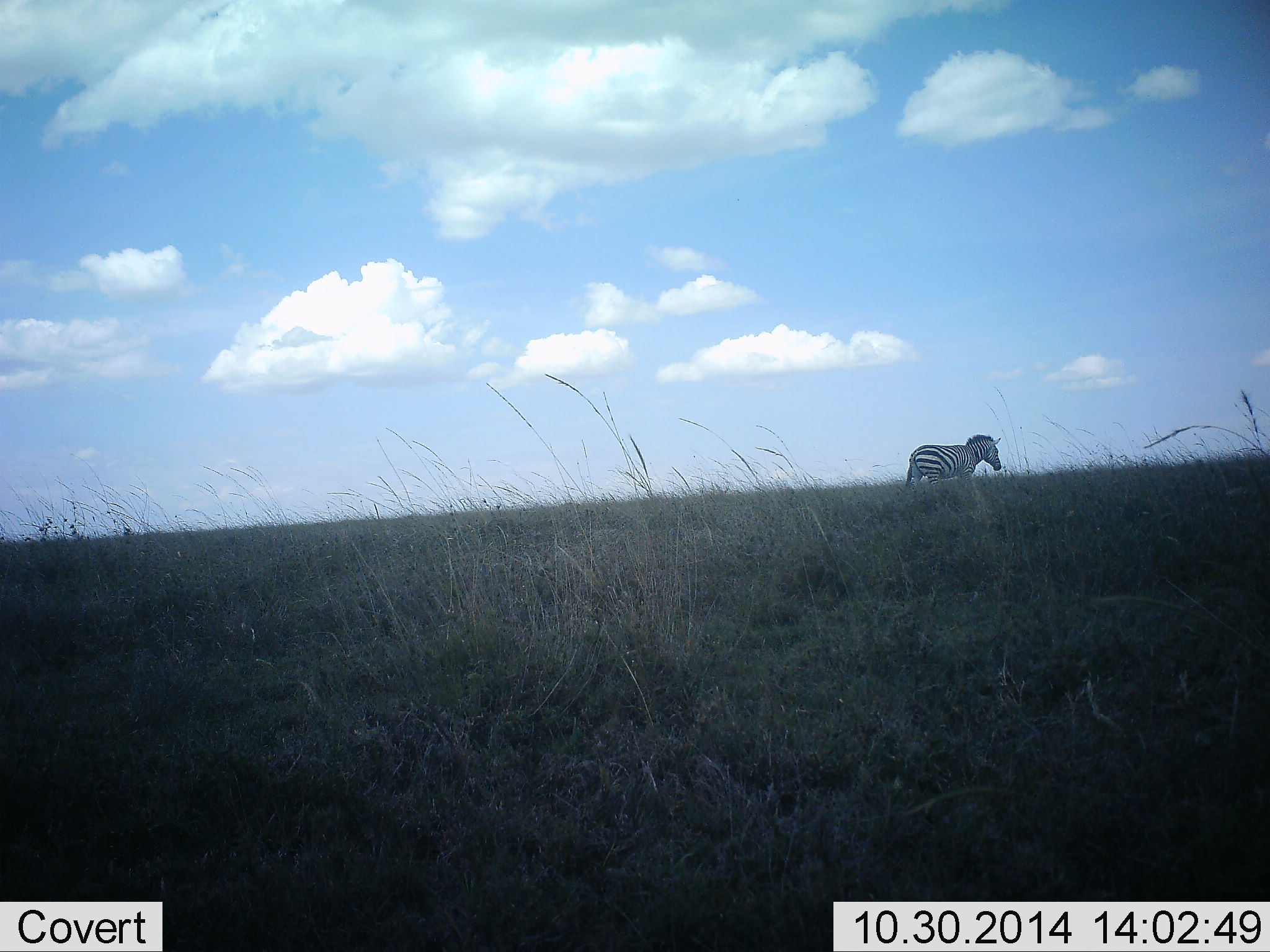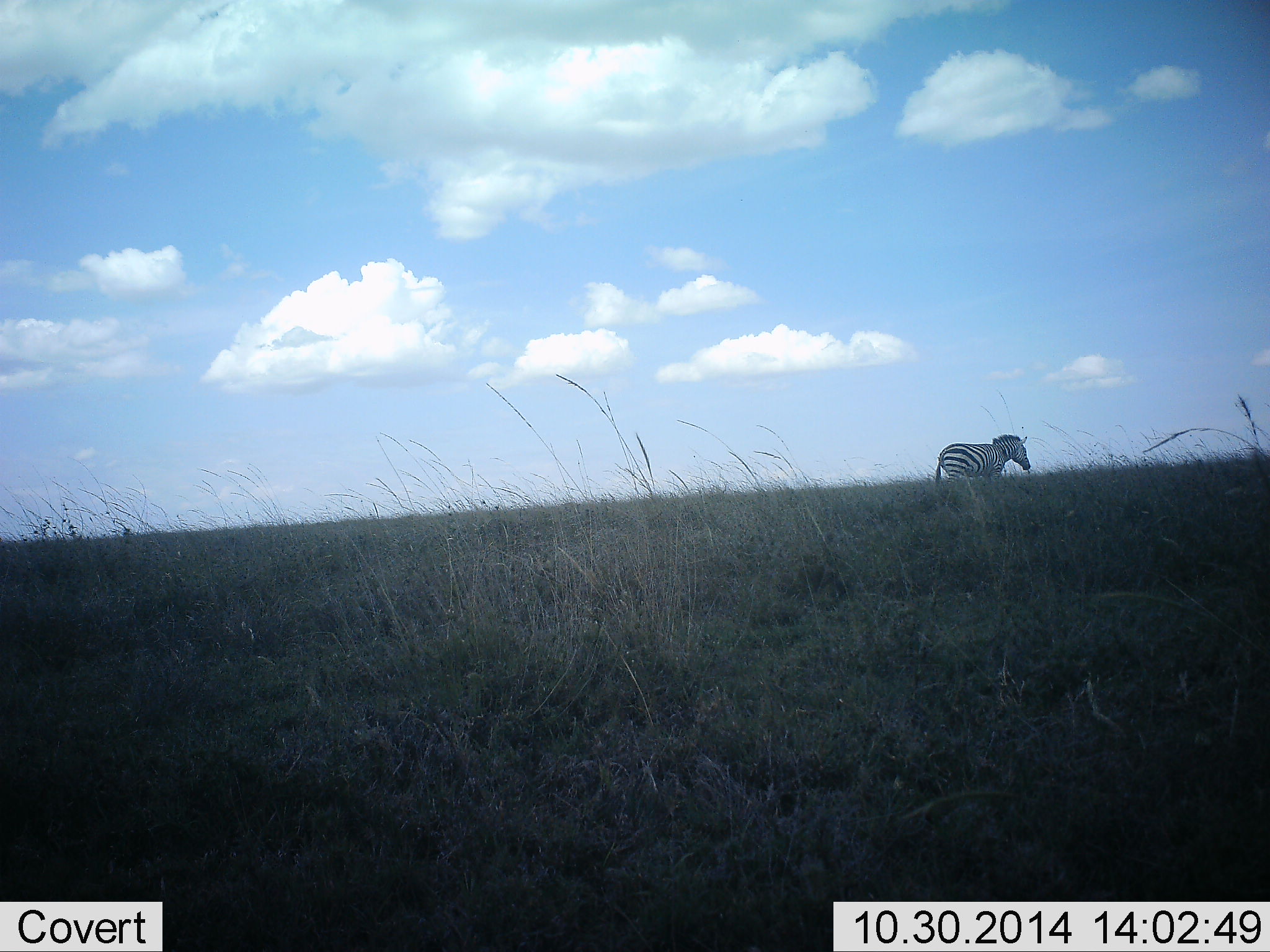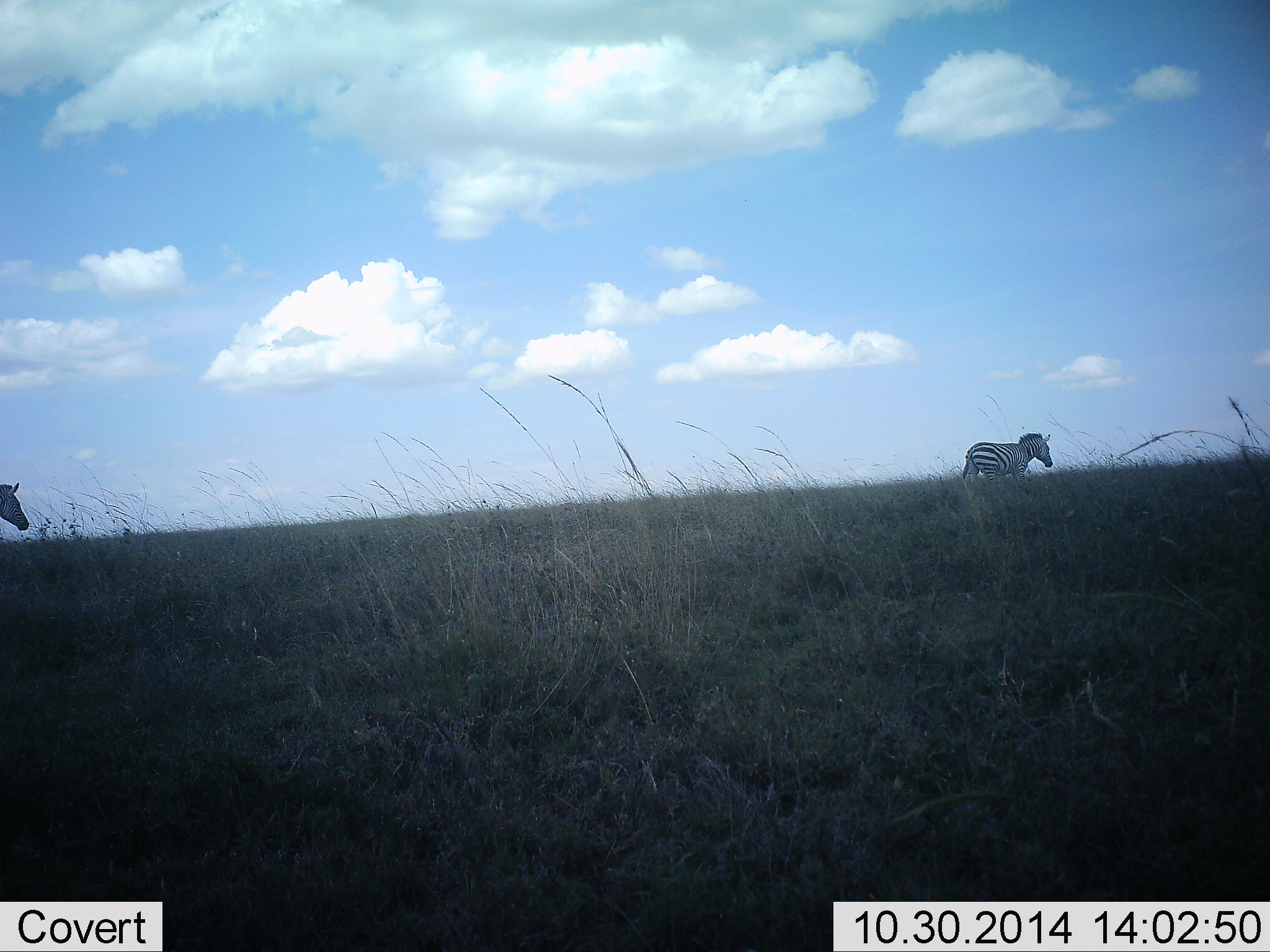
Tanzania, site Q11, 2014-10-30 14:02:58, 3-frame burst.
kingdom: Animalia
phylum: Chordata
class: Mammalia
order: Perissodactyla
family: Equidae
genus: Equus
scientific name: Equus quagga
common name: plains zebra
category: zebra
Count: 2.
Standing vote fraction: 10%.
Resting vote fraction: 0%.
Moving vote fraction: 100%.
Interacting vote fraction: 0%.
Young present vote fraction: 0%.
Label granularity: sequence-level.